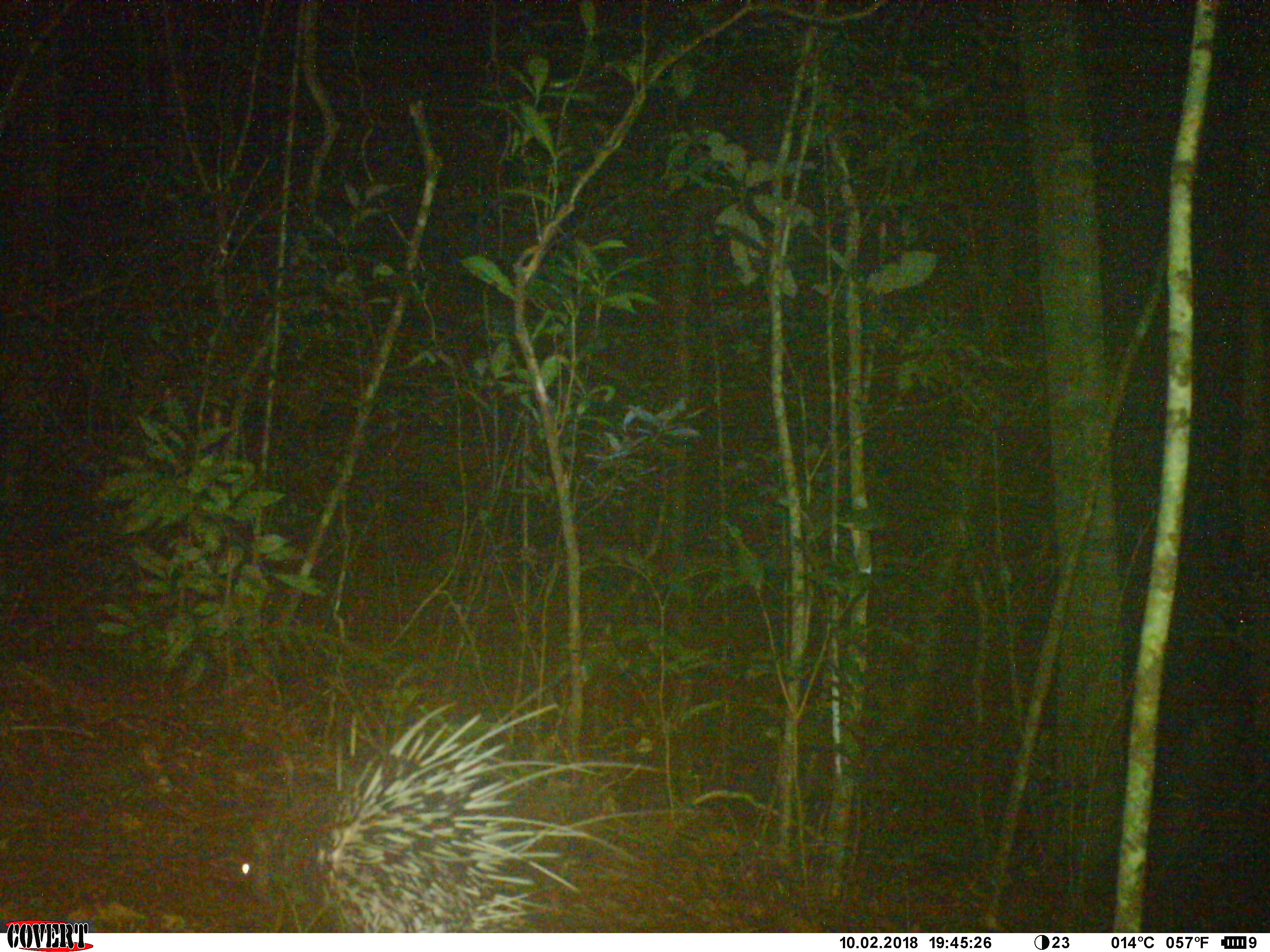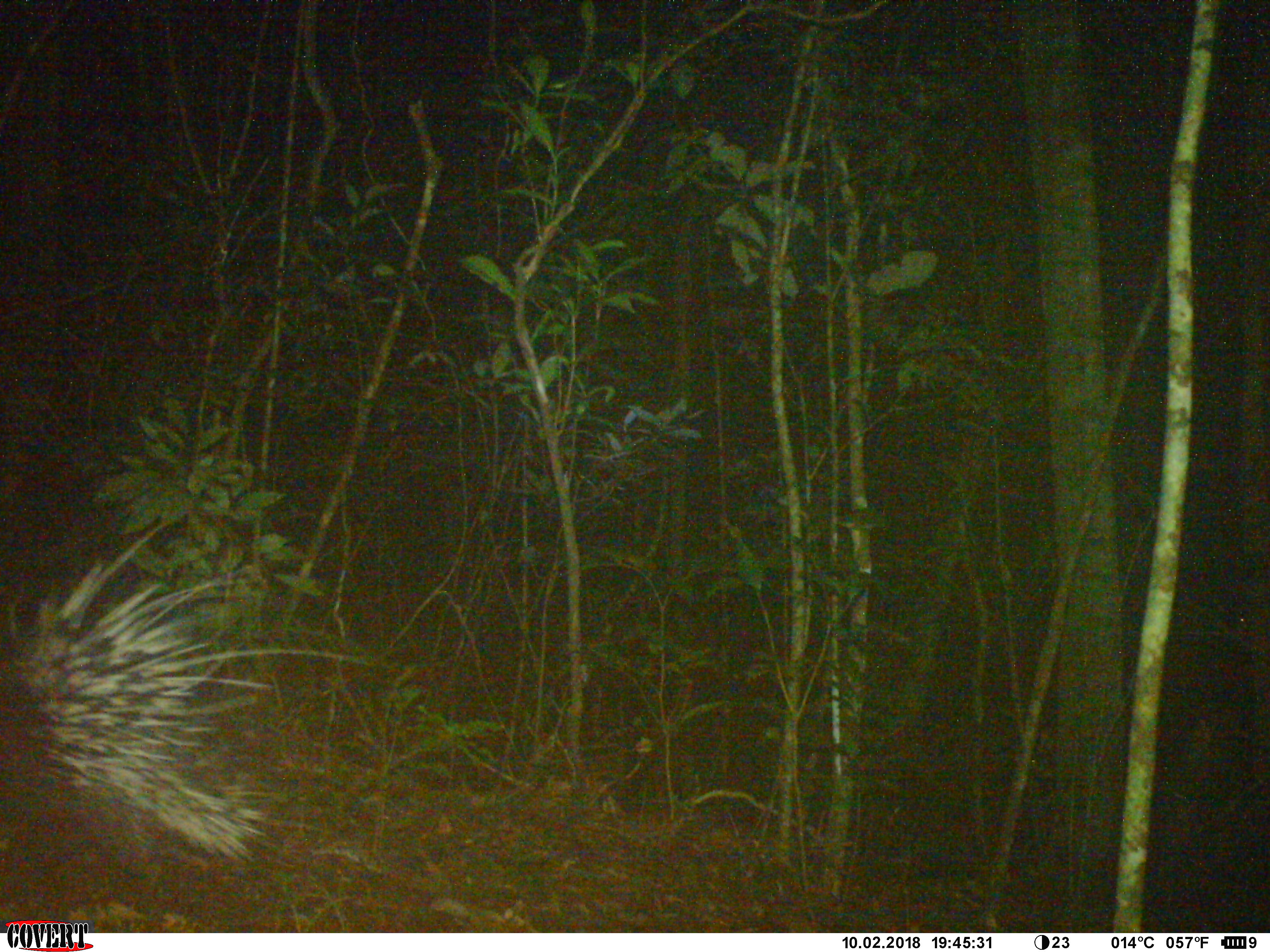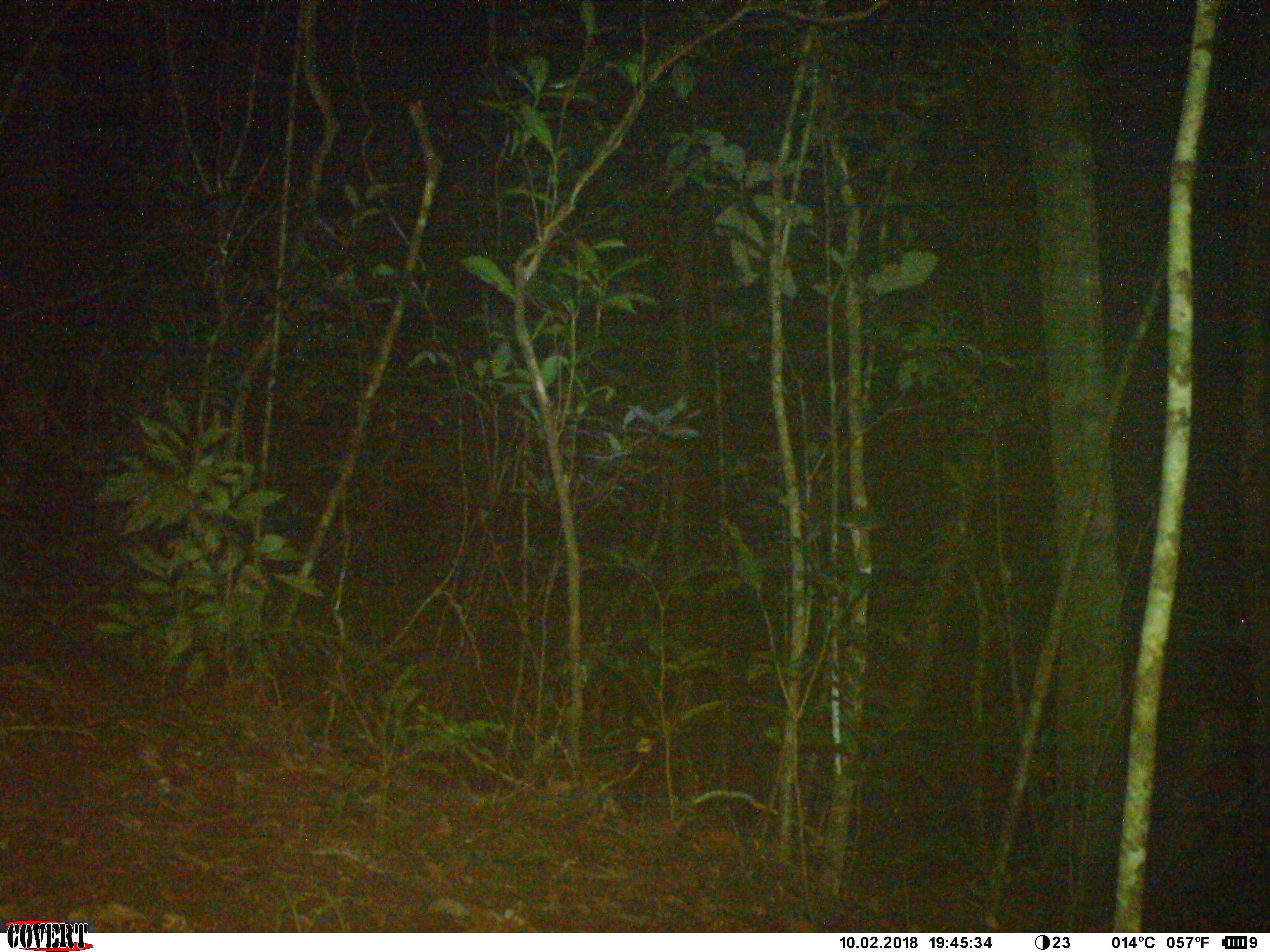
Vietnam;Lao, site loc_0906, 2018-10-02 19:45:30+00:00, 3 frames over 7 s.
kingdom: Animalia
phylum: Chordata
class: Mammalia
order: Rodentia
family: Hystricidae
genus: Hystrix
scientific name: Hystrix brachyura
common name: malayan porcupine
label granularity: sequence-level